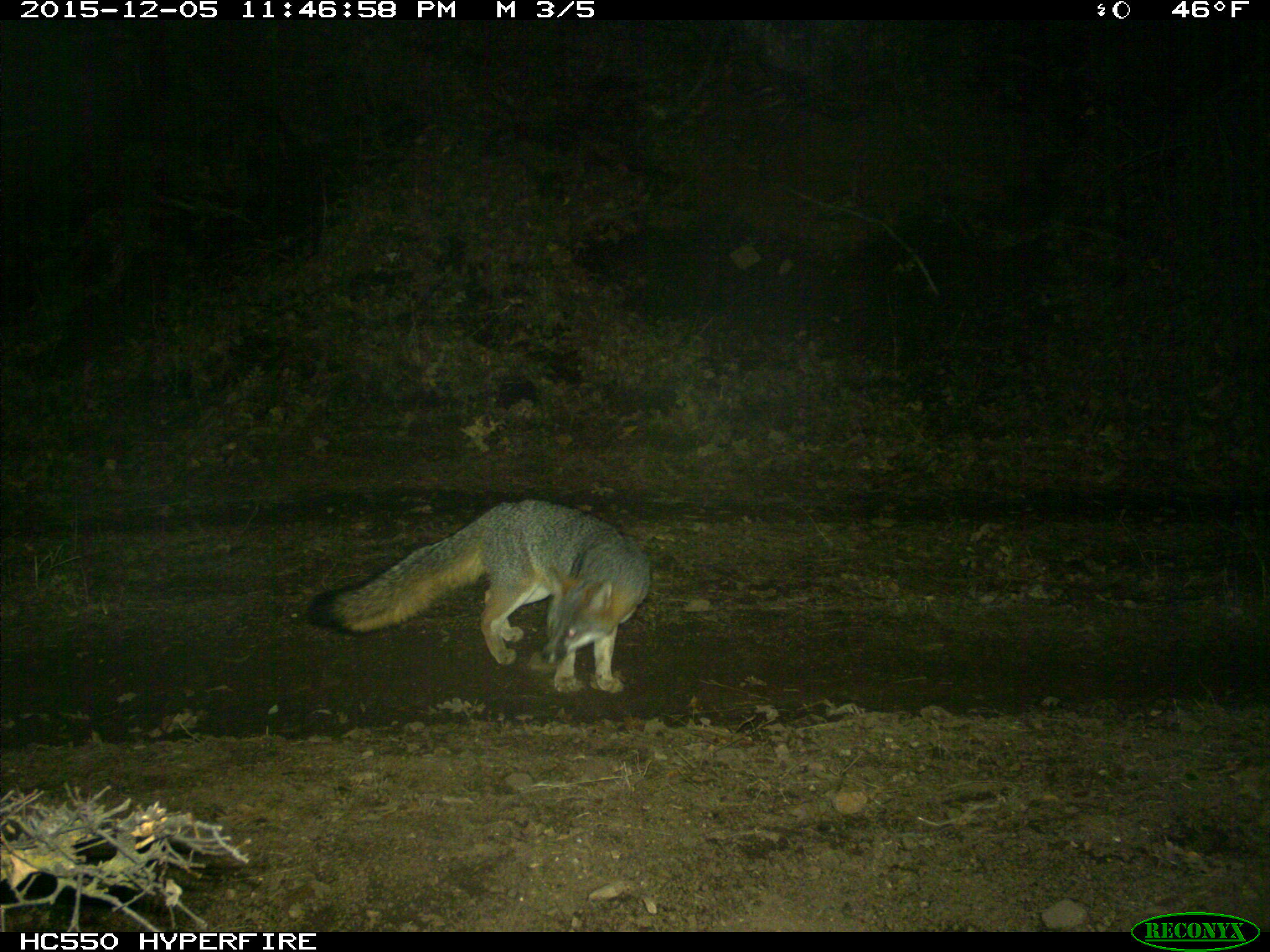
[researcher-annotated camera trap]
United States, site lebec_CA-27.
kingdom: Animalia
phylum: Chordata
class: Mammalia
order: Carnivora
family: Canidae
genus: Urocyon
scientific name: Urocyon cinereoargenteus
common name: gray fox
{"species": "Urocyon cinereoargenteus (gray fox)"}